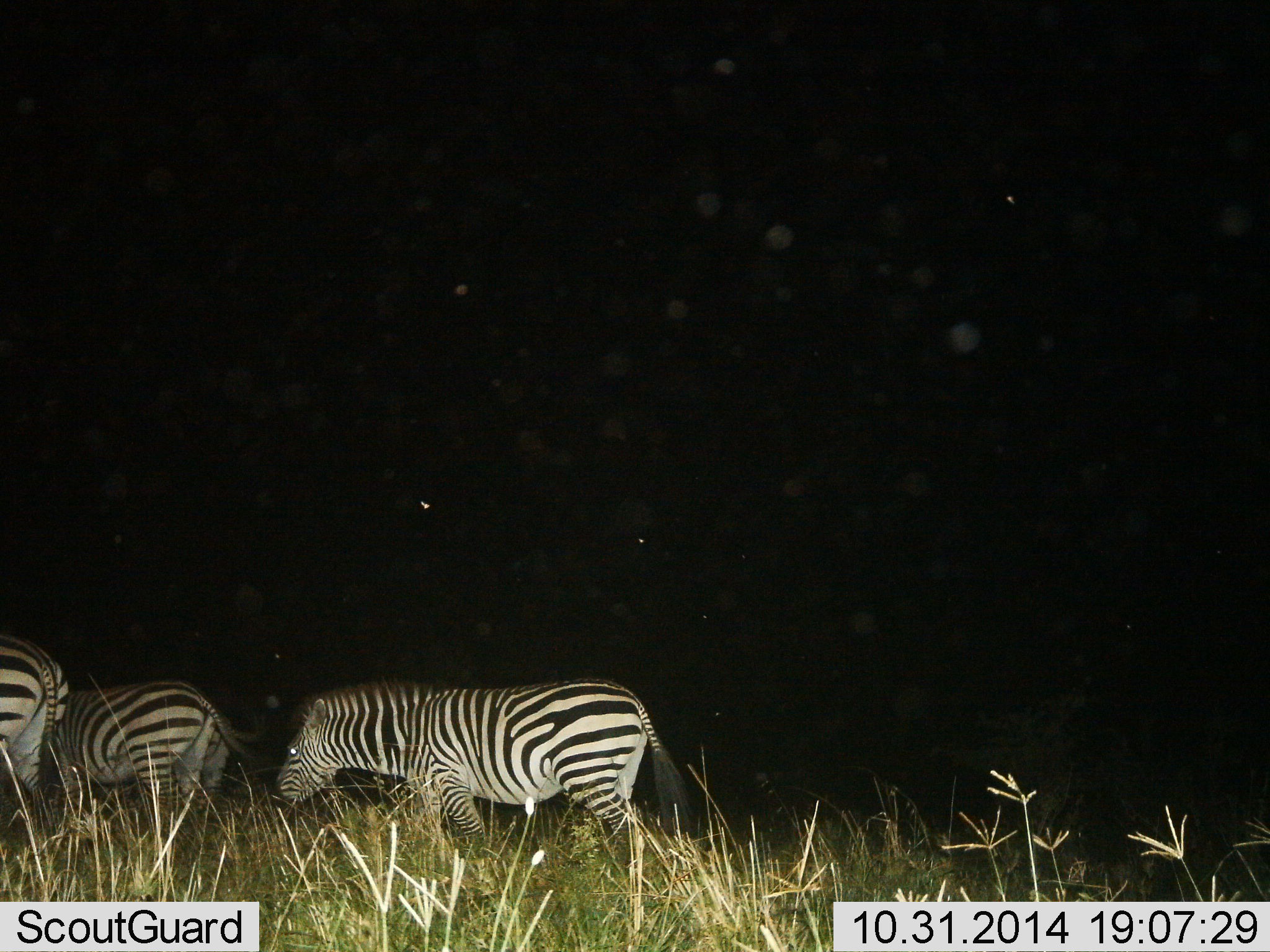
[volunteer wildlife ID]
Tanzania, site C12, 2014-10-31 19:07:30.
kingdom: Animalia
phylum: Chordata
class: Mammalia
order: Perissodactyla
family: Equidae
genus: Equus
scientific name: Equus quagga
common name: plains zebra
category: zebra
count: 3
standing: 20%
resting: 0%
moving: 80%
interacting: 0%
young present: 0%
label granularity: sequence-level